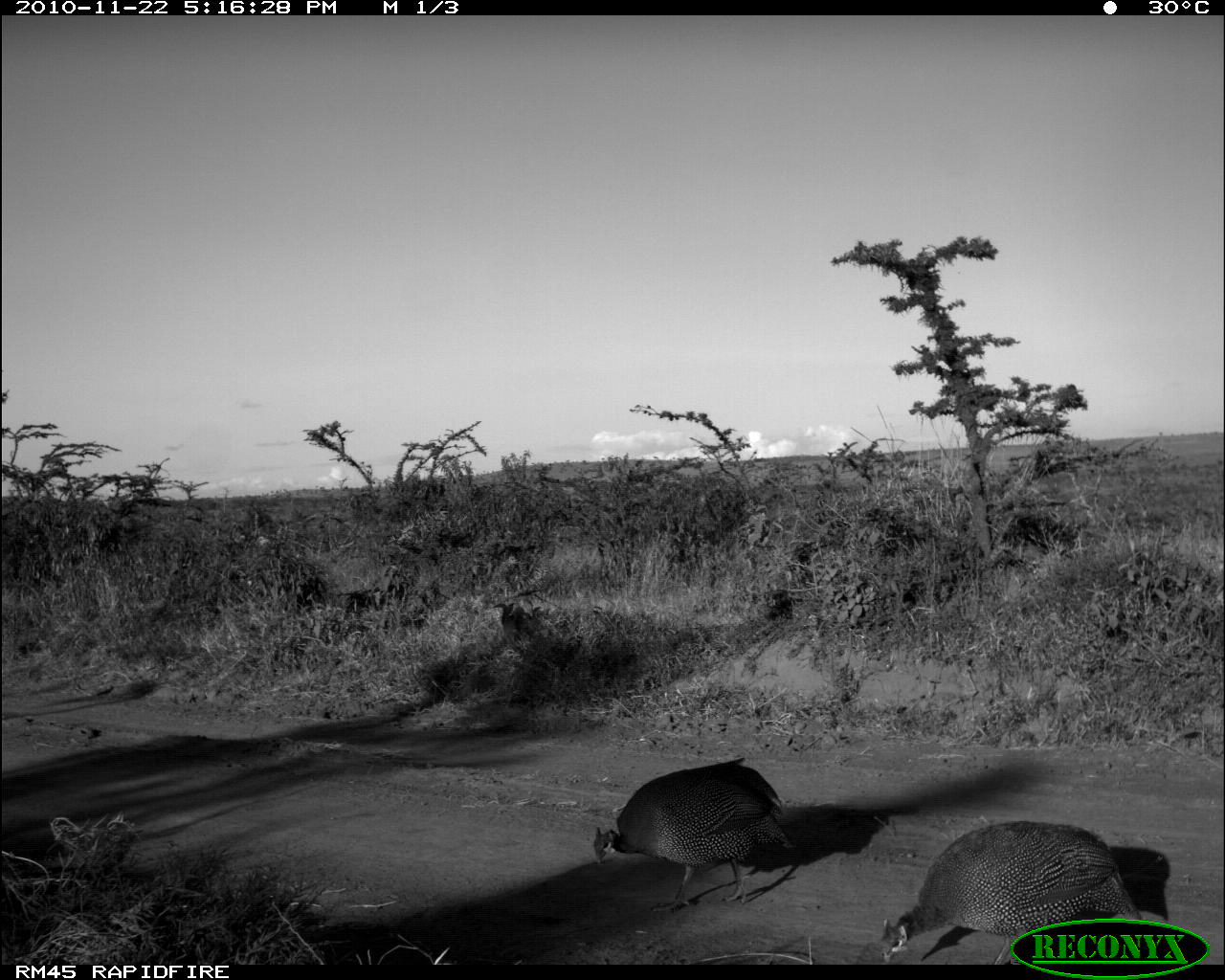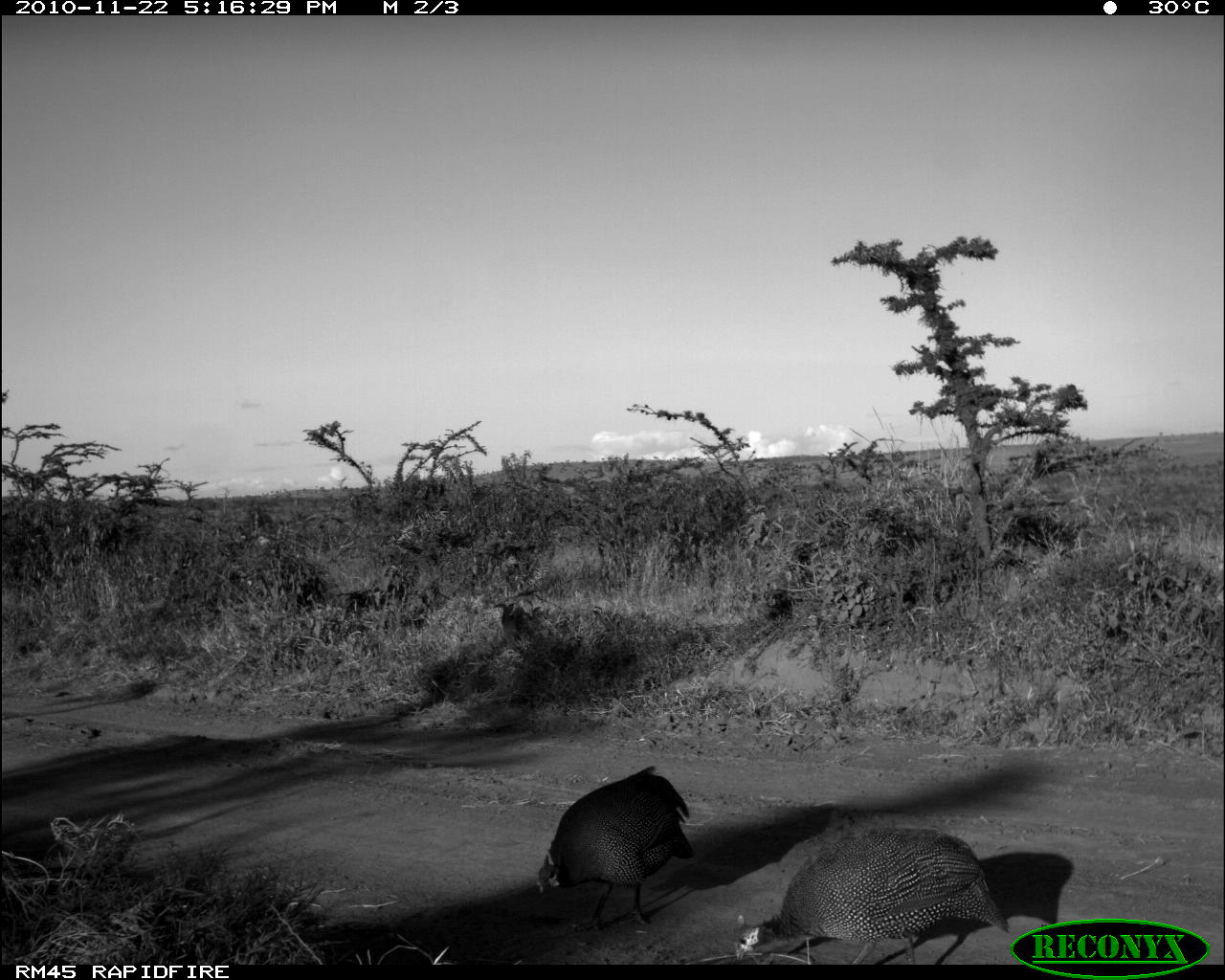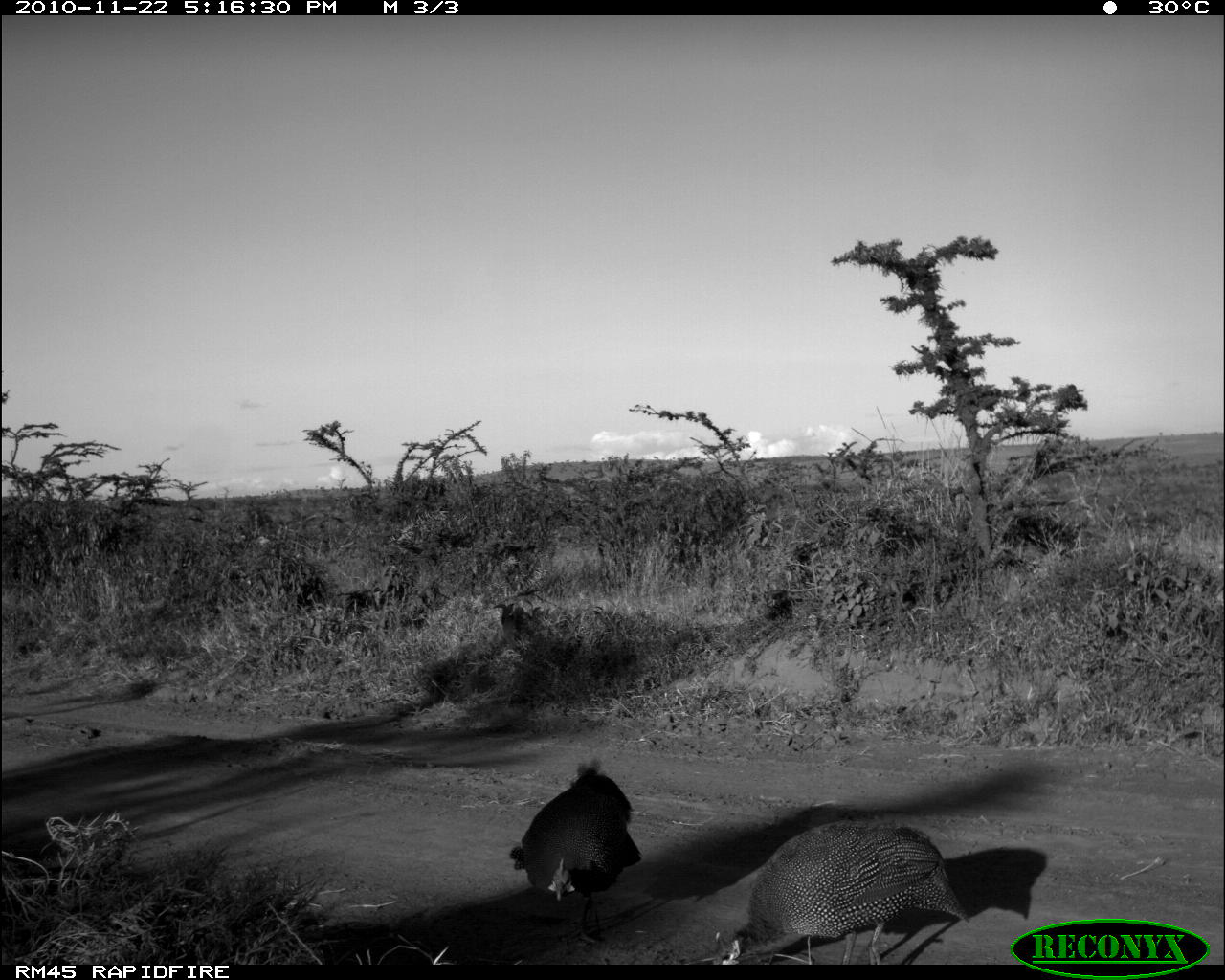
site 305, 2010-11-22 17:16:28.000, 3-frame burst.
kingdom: Animalia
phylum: Chordata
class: Aves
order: Galliformes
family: Numididae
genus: Numida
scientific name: Numida meleagris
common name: helmeted guineafowl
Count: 2.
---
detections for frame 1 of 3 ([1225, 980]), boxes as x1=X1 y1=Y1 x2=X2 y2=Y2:
numida meleagris: x1=877 y1=820 x2=1142 y2=964; x1=591 y1=756 x2=796 y2=915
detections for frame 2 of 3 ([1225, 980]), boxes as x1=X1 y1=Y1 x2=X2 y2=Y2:
numida meleagris: x1=733 y1=823 x2=1009 y2=964; x1=535 y1=765 x2=695 y2=931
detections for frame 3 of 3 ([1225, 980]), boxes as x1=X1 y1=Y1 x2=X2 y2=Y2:
numida meleagris: x1=707 y1=821 x2=970 y2=964; x1=507 y1=757 x2=645 y2=945